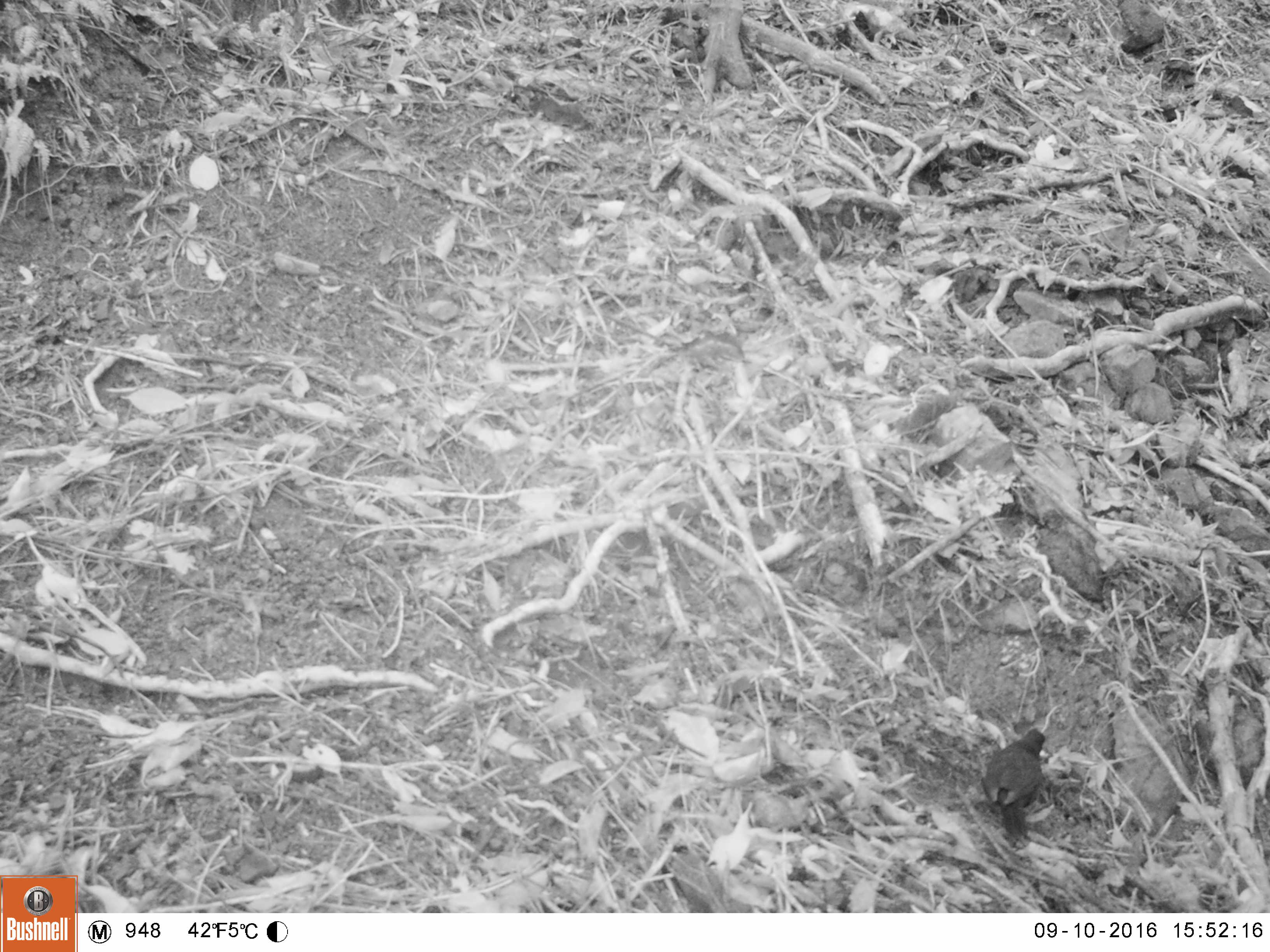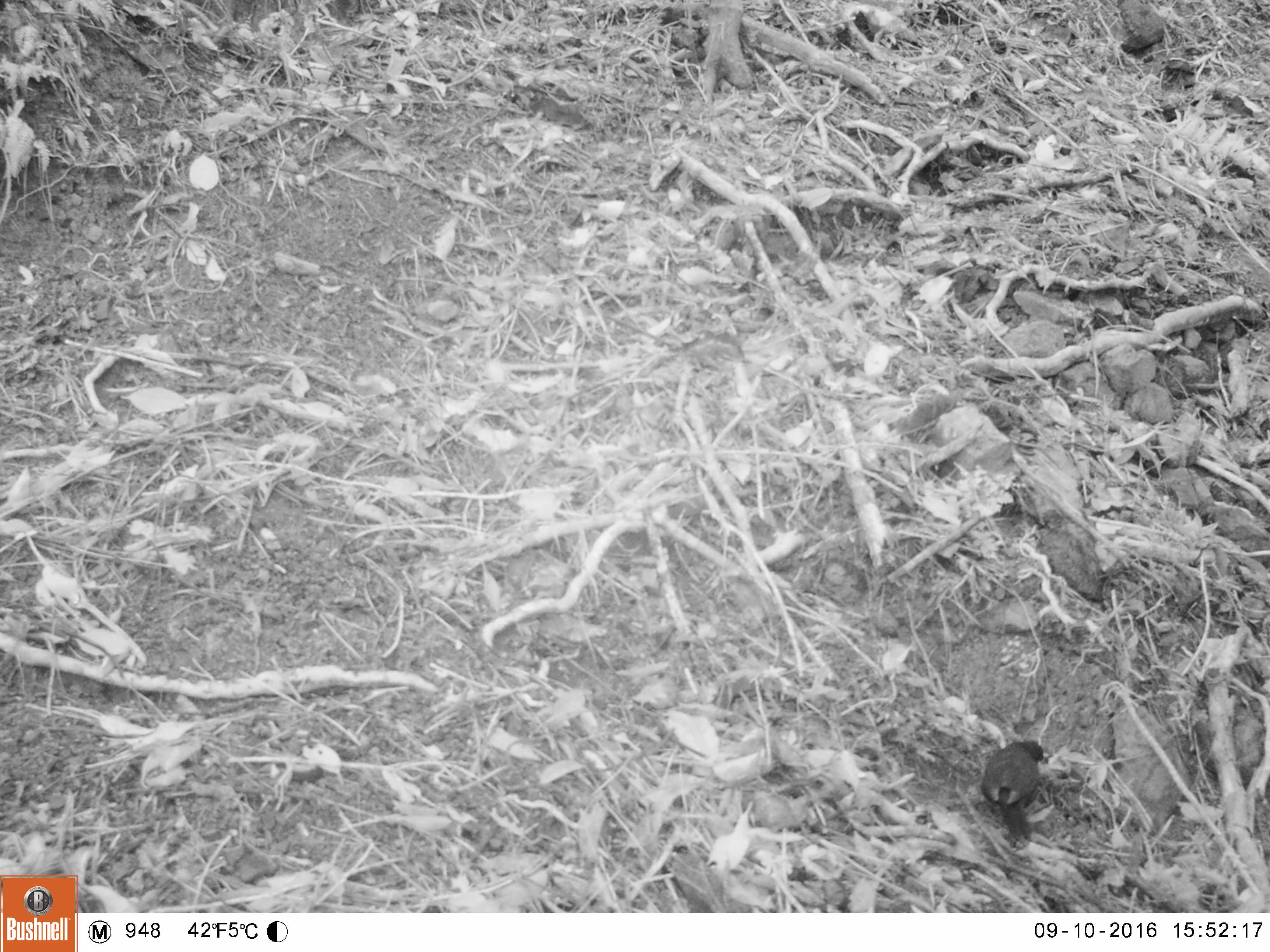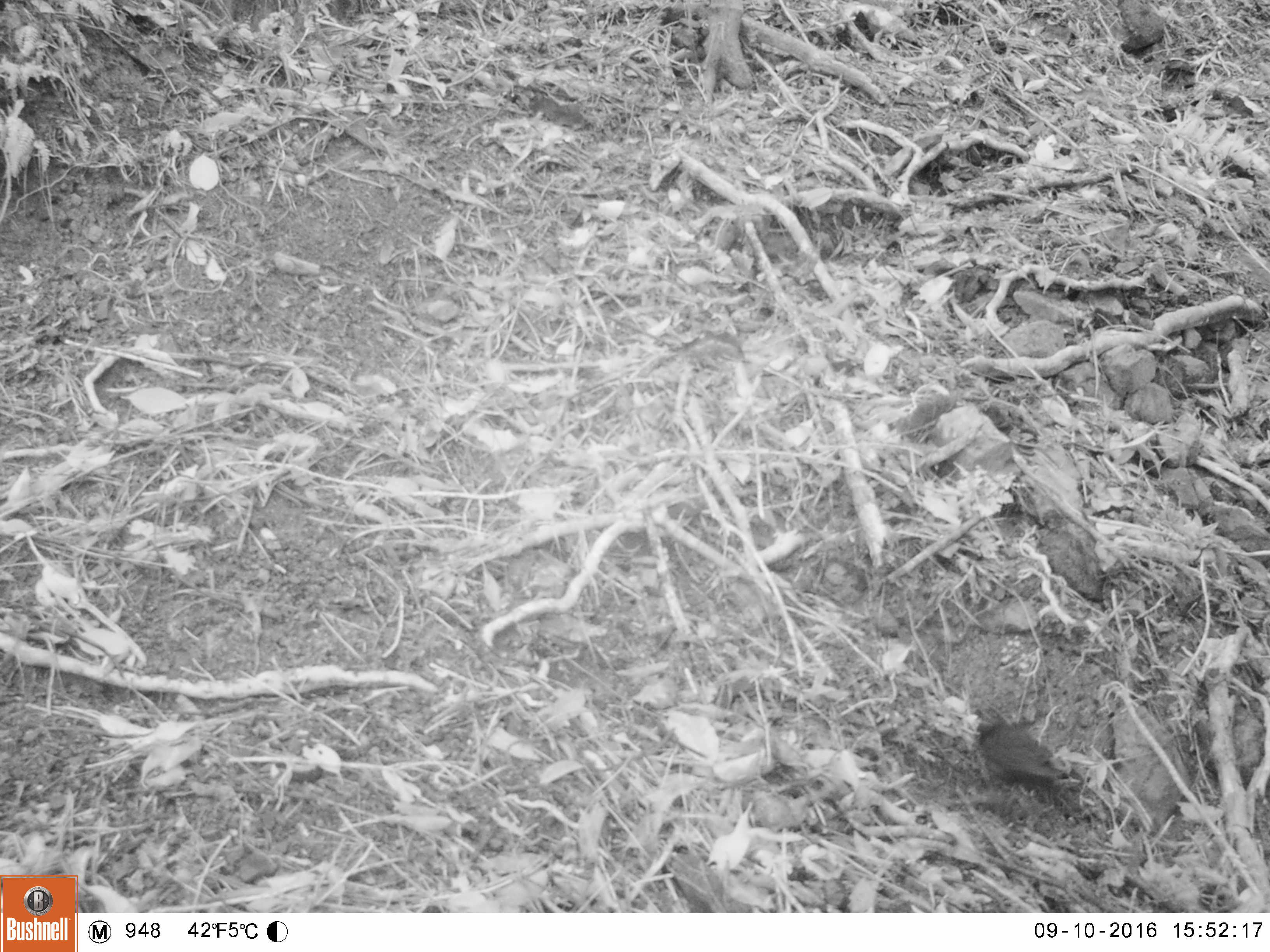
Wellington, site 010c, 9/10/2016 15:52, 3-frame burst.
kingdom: Animalia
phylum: Chordata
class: Aves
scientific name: Aves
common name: bird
Bird (Aves).